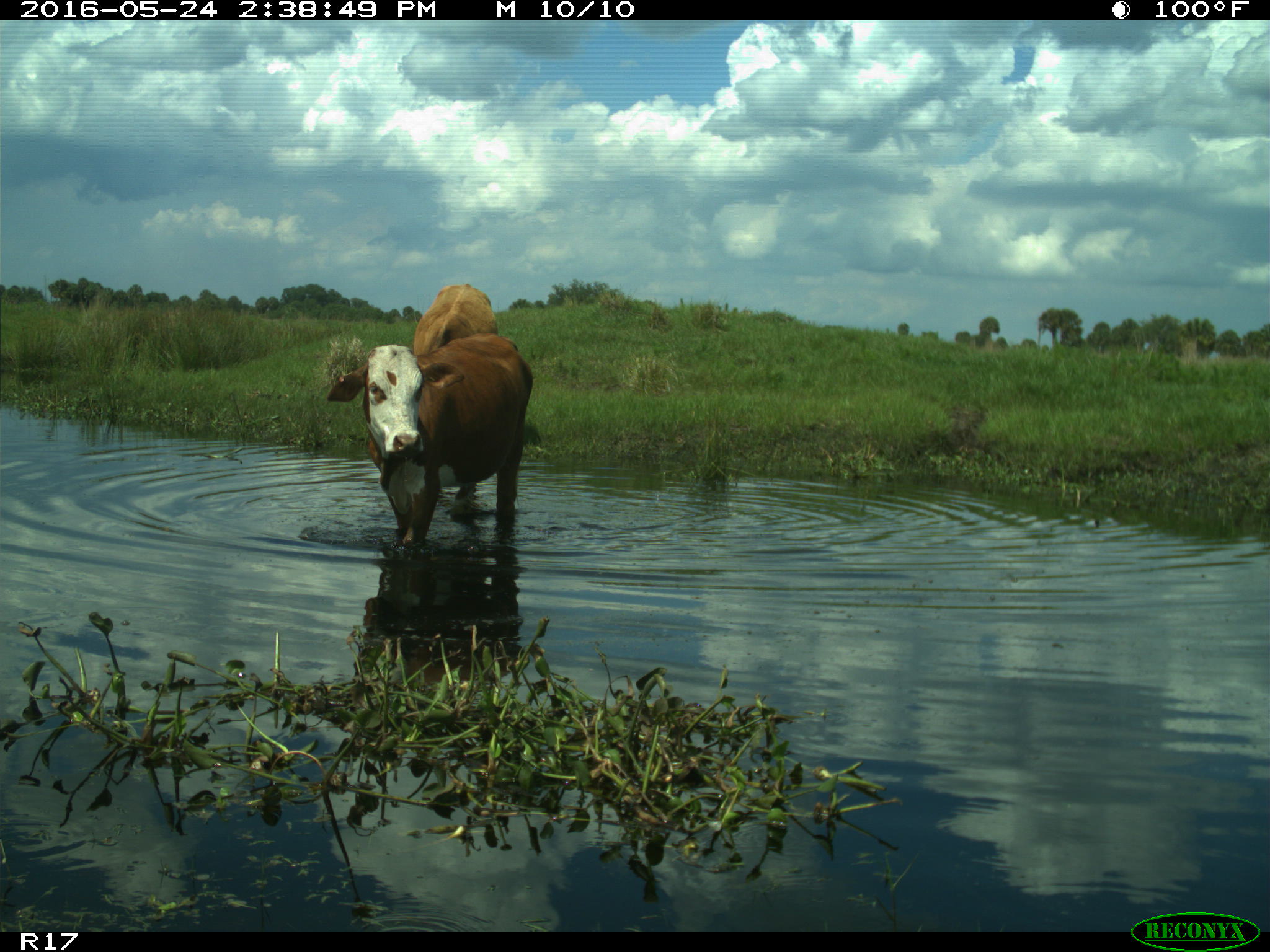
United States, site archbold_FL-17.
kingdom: Animalia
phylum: Chordata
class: Mammalia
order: Artiodactyla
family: Bovidae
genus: Bos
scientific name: Bos taurus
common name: domestic cow